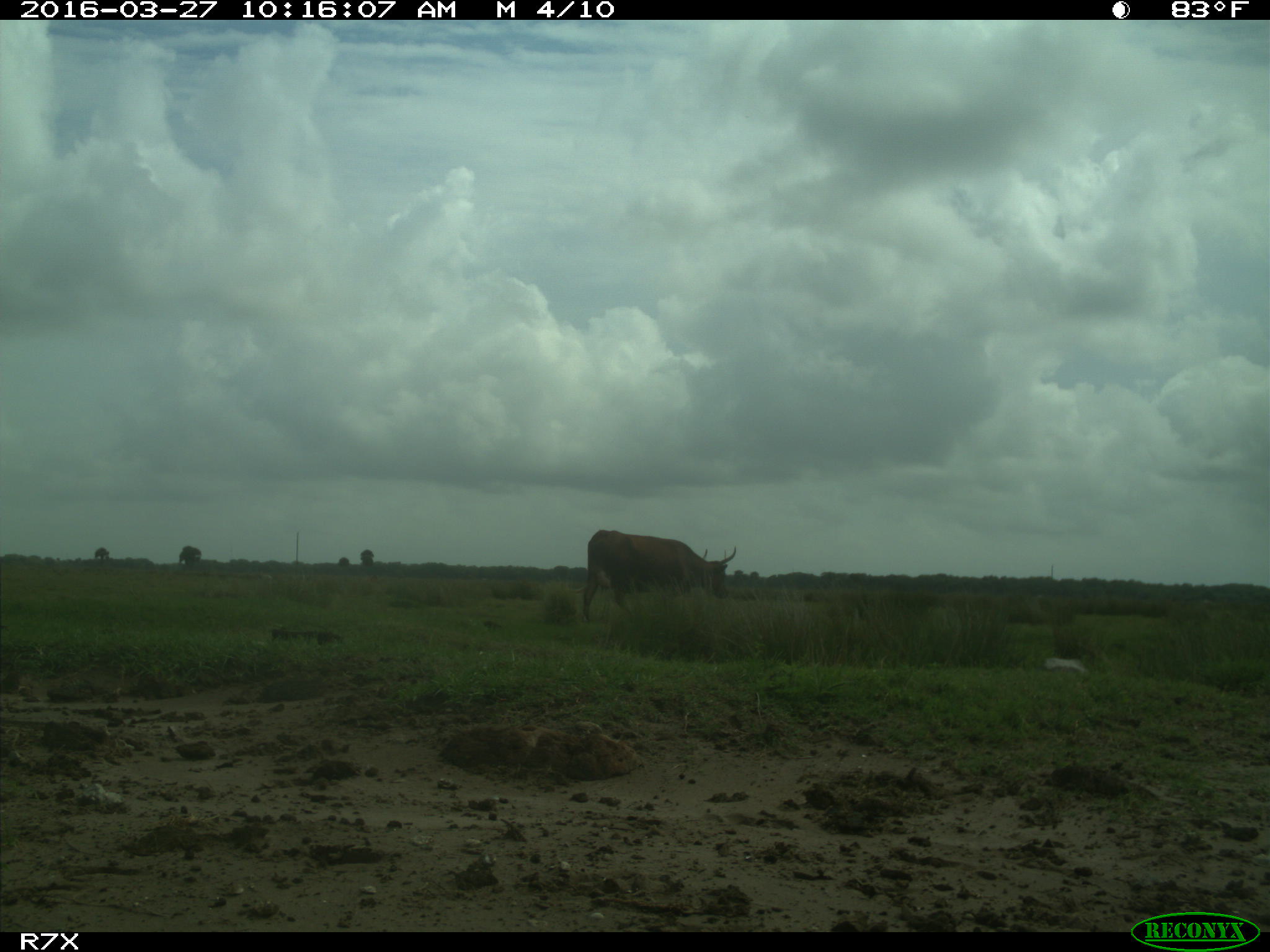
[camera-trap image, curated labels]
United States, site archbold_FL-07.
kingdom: Animalia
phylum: Chordata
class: Mammalia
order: Artiodactyla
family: Bovidae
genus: Bos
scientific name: Bos taurus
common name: domestic cow